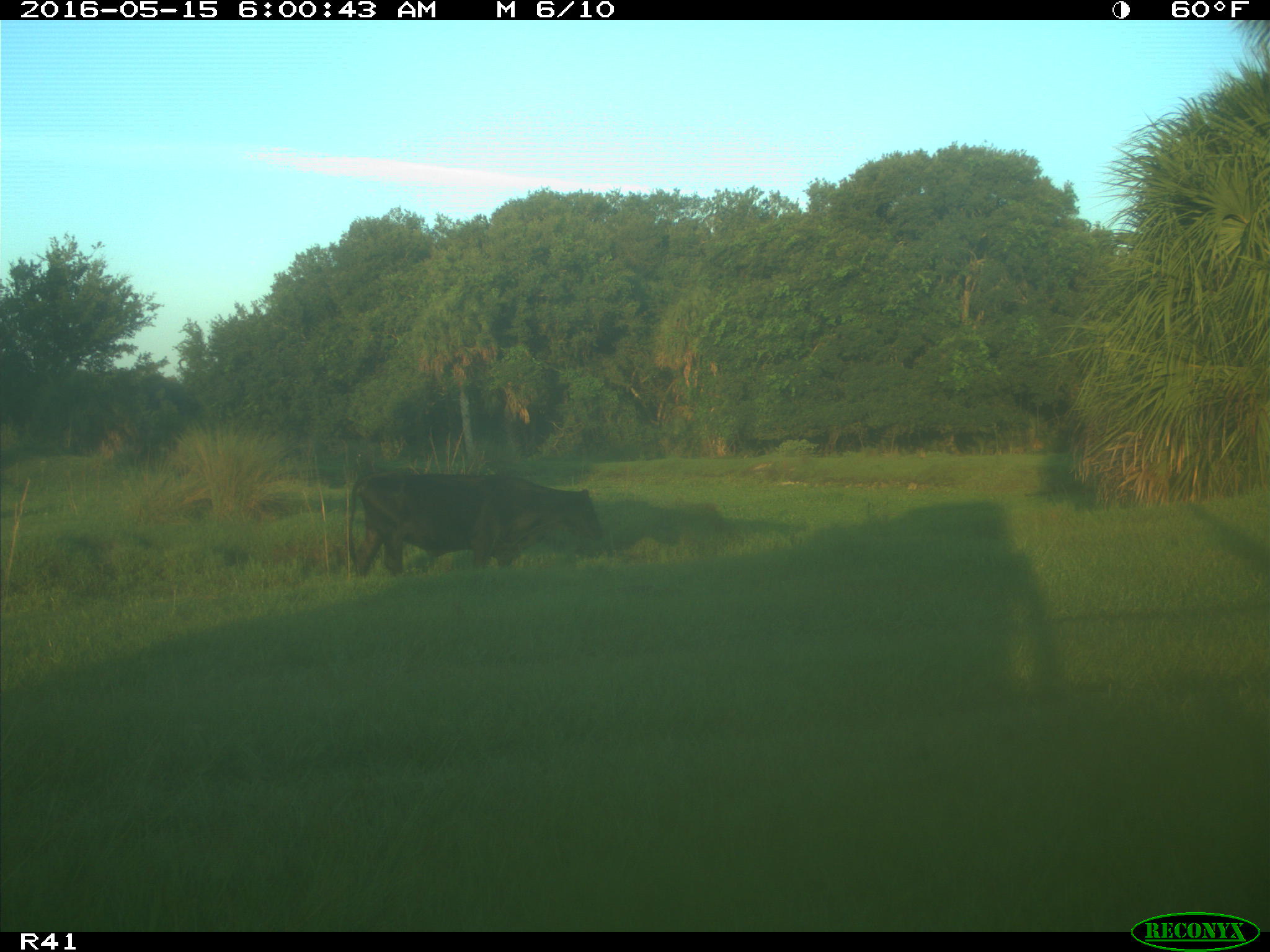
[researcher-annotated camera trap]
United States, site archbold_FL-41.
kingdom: Animalia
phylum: Chordata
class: Mammalia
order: Artiodactyla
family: Bovidae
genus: Bos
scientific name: Bos taurus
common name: domestic cow